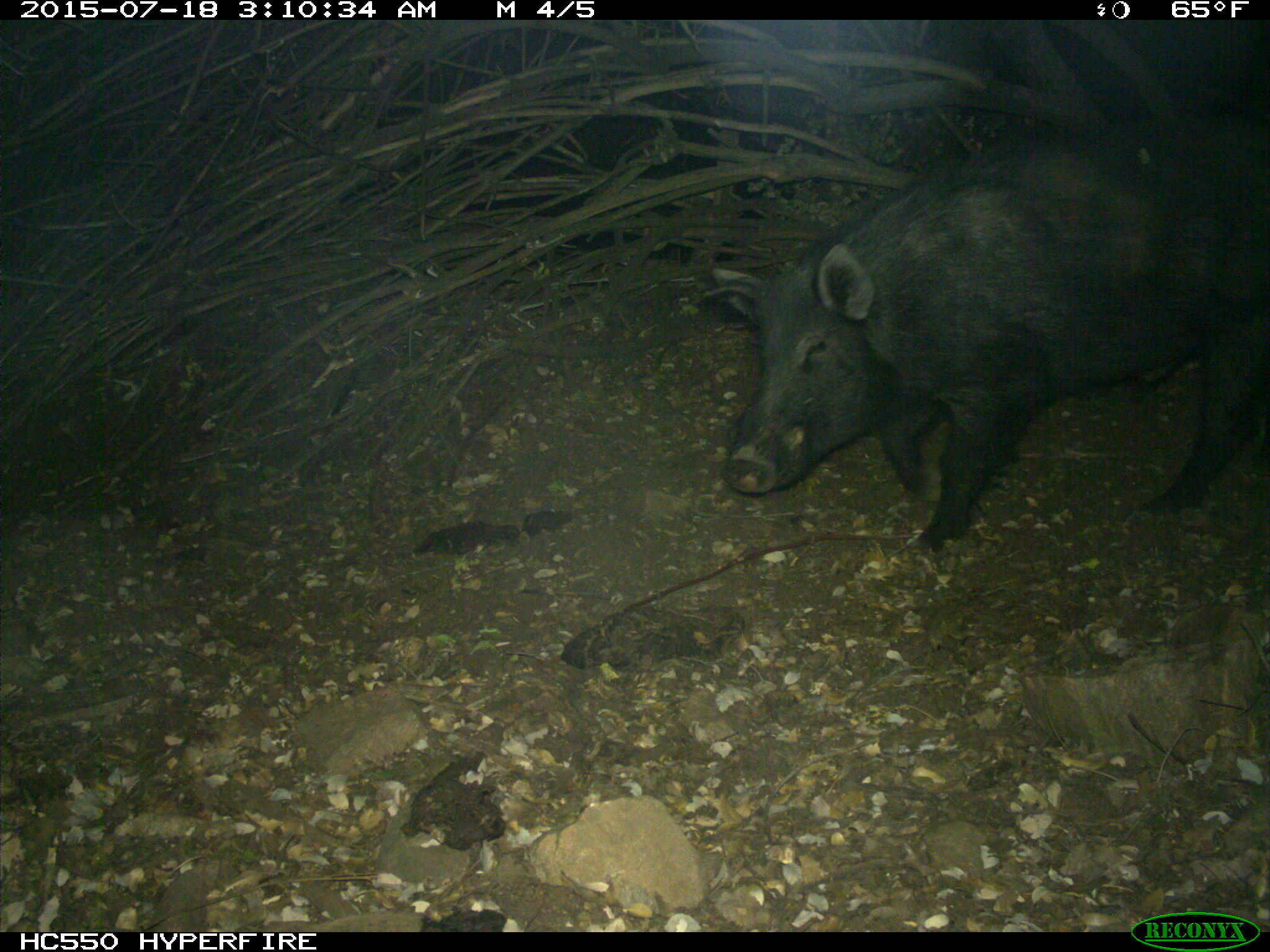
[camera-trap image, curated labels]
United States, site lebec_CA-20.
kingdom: Animalia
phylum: Chordata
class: Mammalia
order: Artiodactyla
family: Suidae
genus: Sus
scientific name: Sus scrofa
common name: wild boar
Sus scrofa (wild boar).